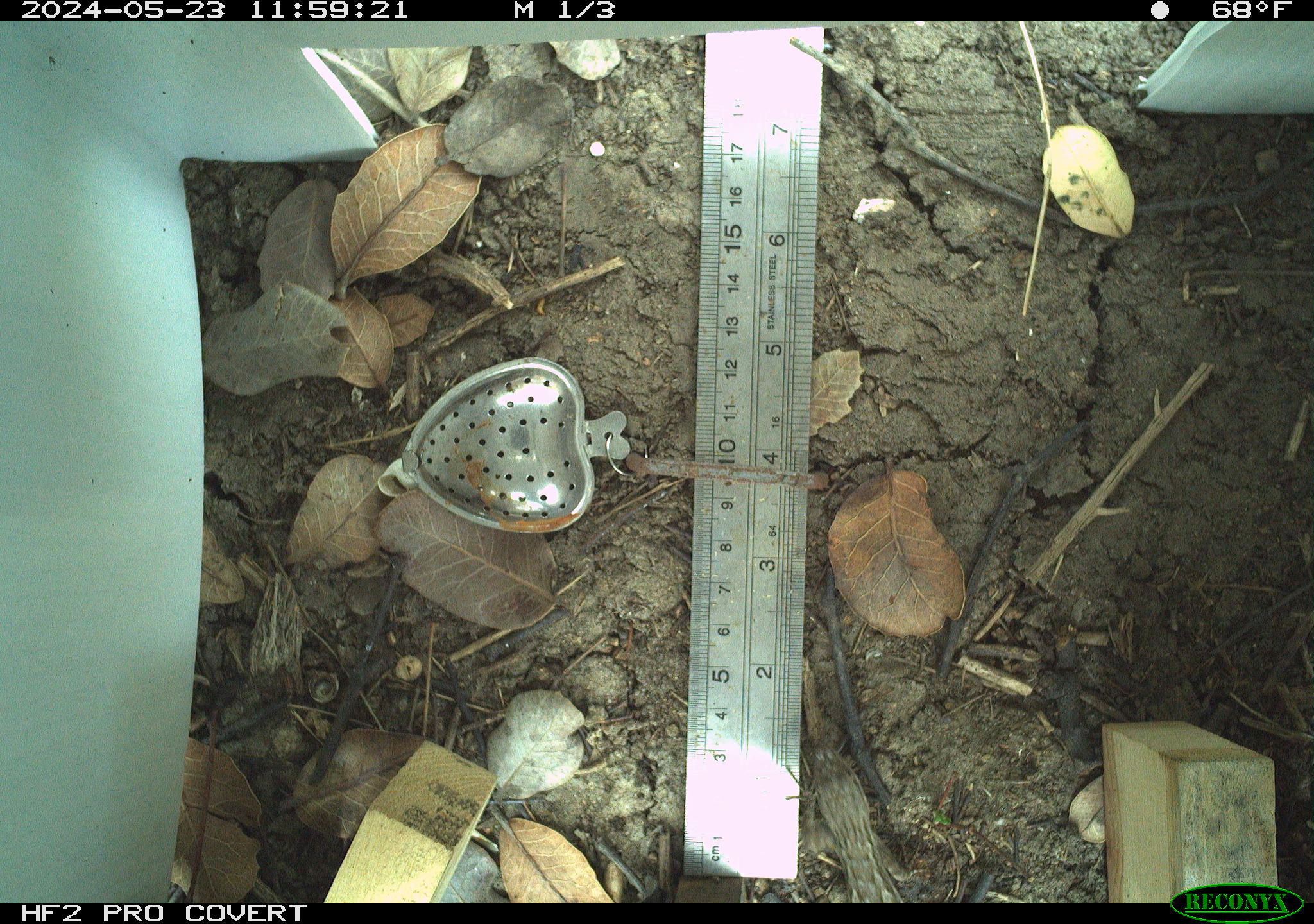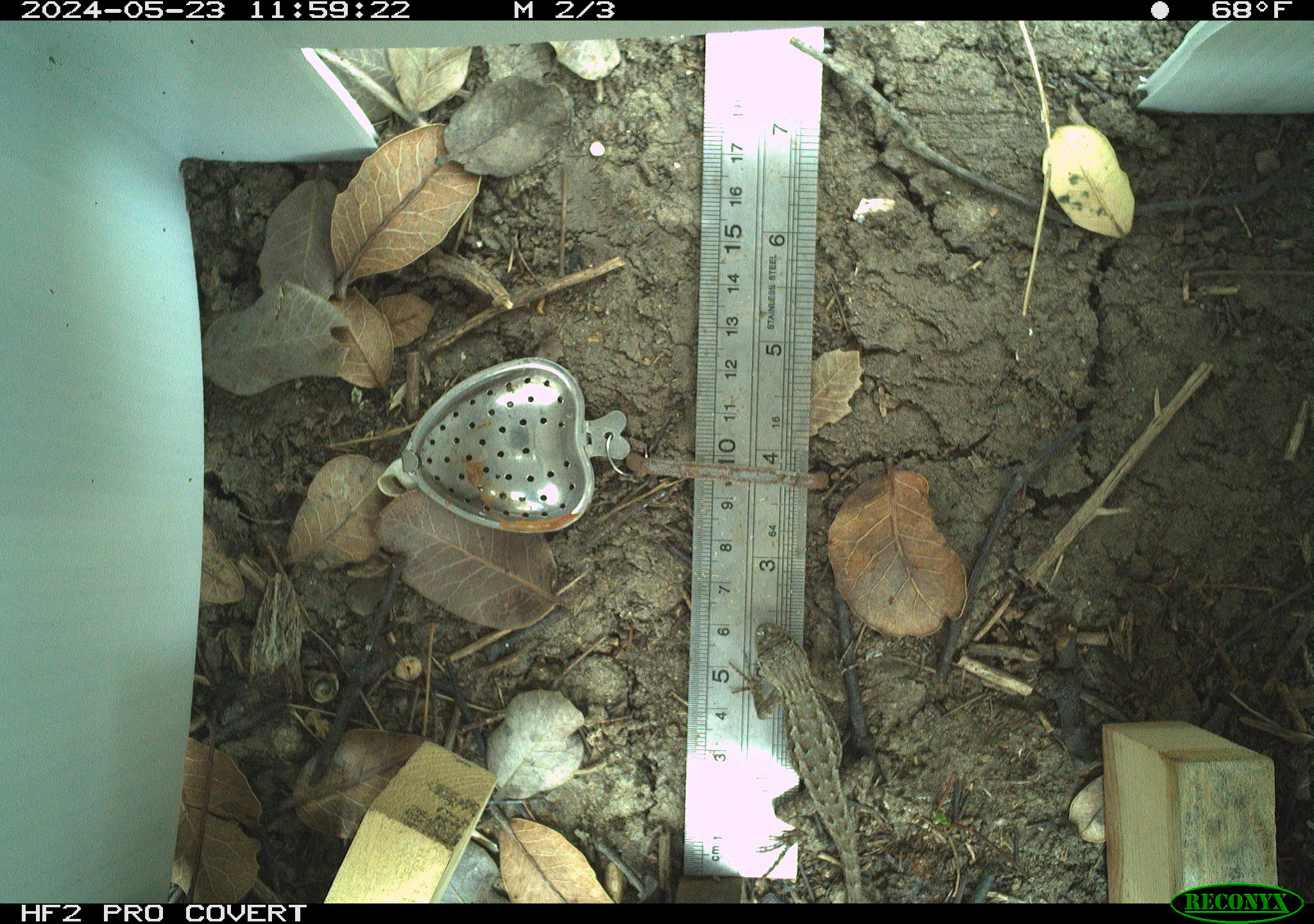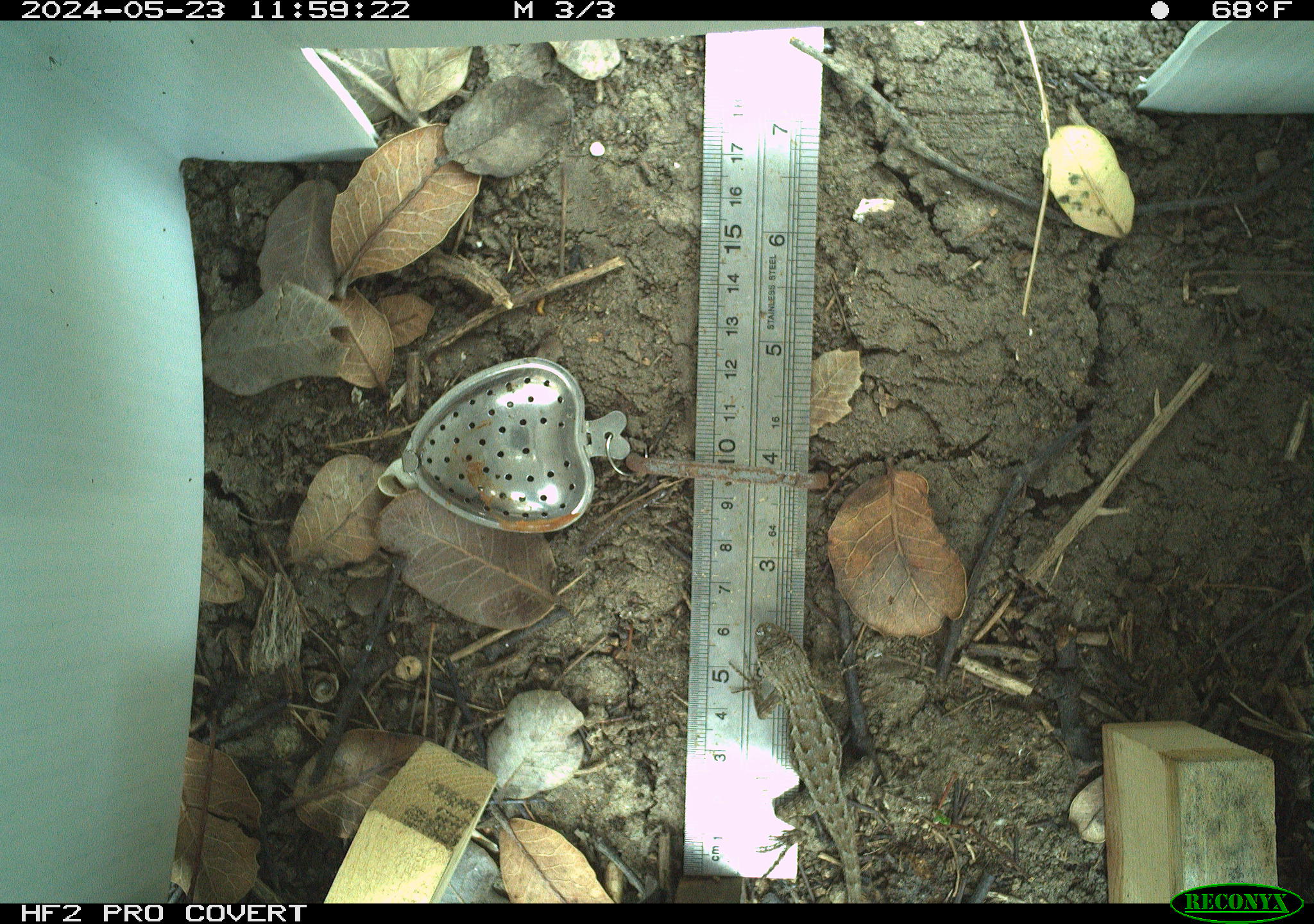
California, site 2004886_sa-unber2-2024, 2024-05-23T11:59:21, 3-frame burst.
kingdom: Animalia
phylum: Chordata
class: Reptilia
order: Squamata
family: Phrynosomatidae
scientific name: Phrynosomatidae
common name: phrynosomatid lizards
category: phrynosomatidae family